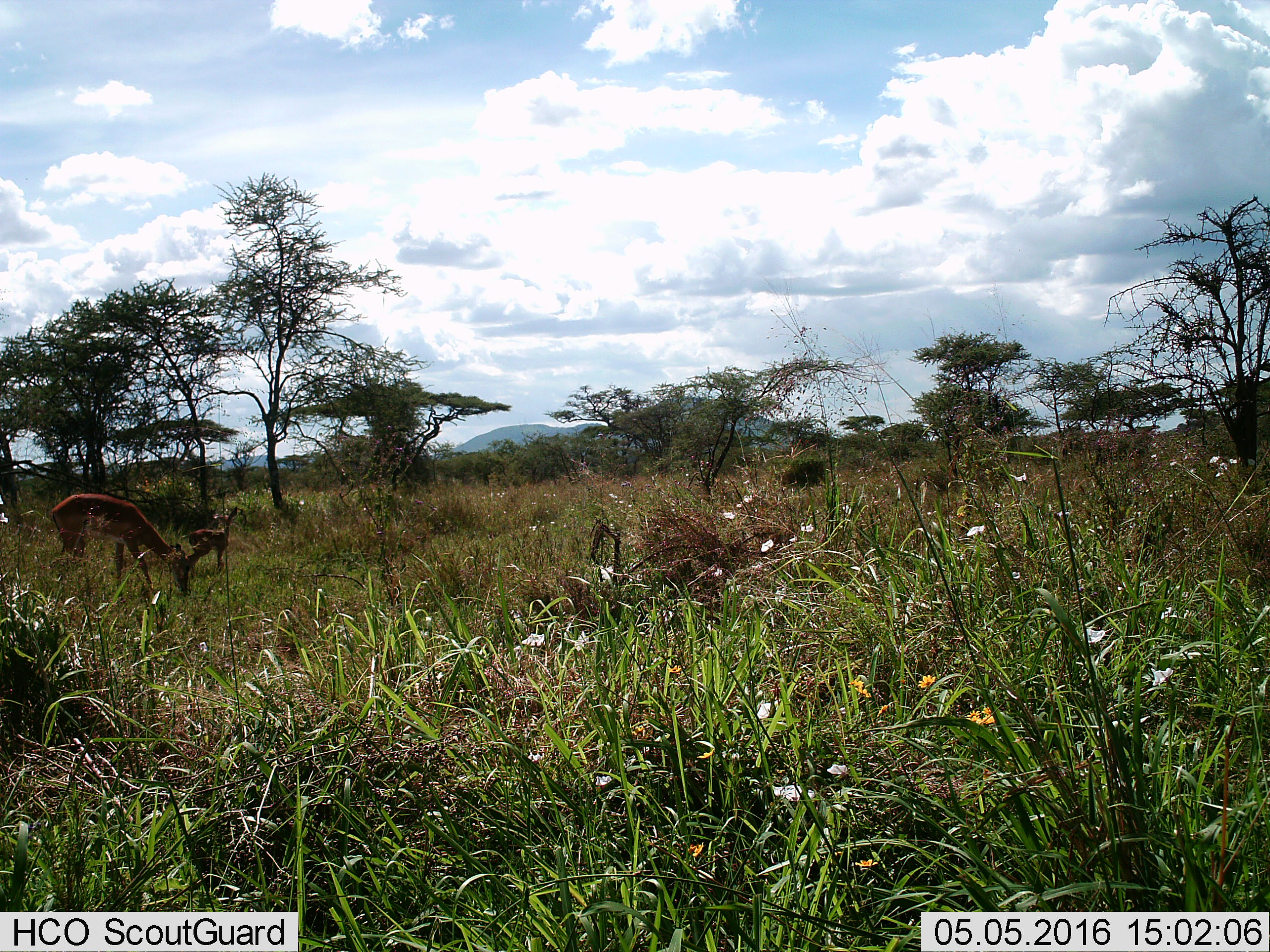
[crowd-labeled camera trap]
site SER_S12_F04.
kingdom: Animalia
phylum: Chordata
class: Mammalia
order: Artiodactyla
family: Bovidae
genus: Aepyceros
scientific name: Aepyceros melampus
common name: impala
Impala (Aepyceros melampus), count 2. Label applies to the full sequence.